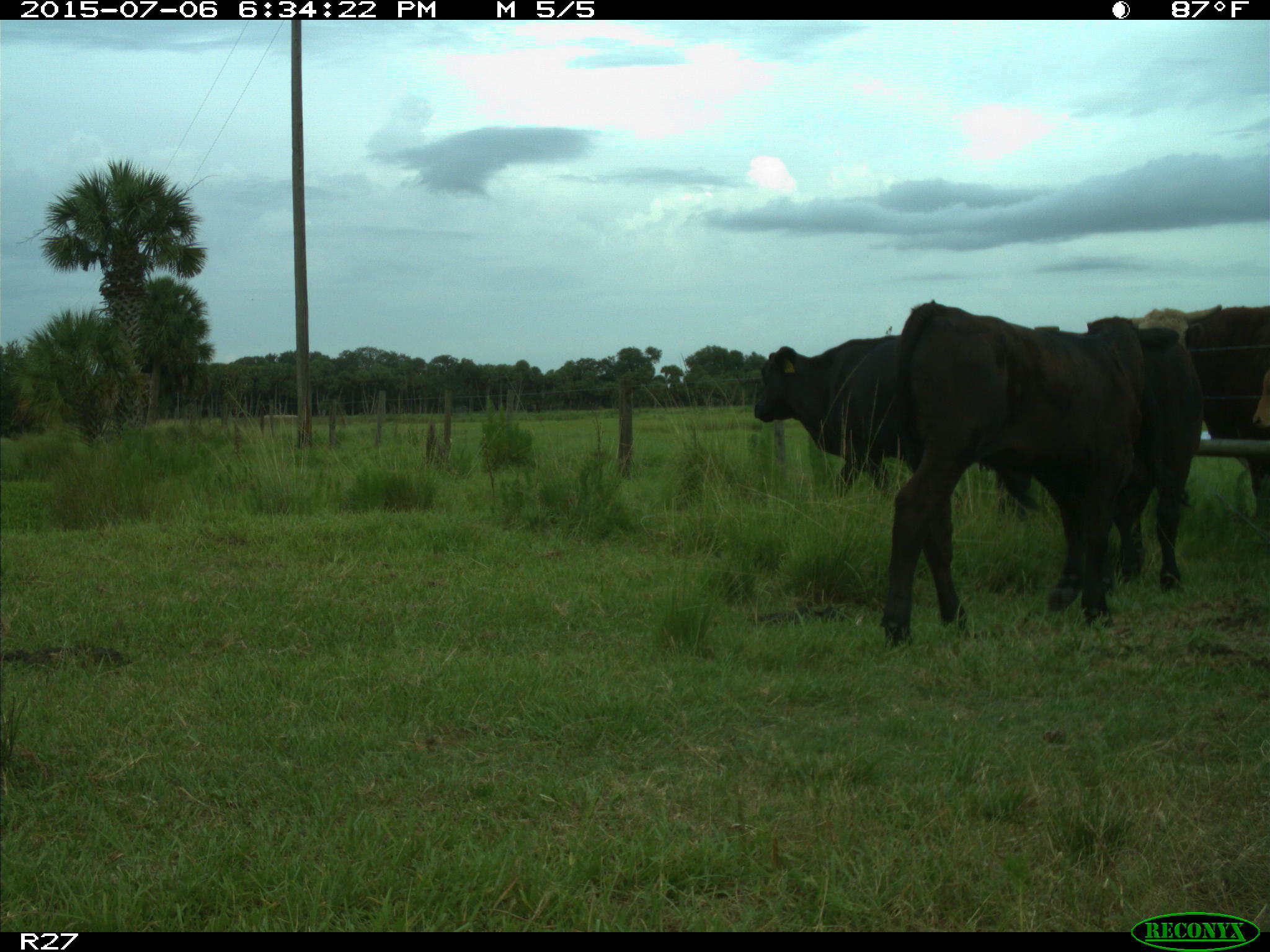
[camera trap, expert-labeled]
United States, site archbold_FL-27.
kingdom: Animalia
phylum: Chordata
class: Mammalia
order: Artiodactyla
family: Bovidae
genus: Bos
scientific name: Bos taurus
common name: domestic cow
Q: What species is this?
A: Bos taurus (domestic cow).